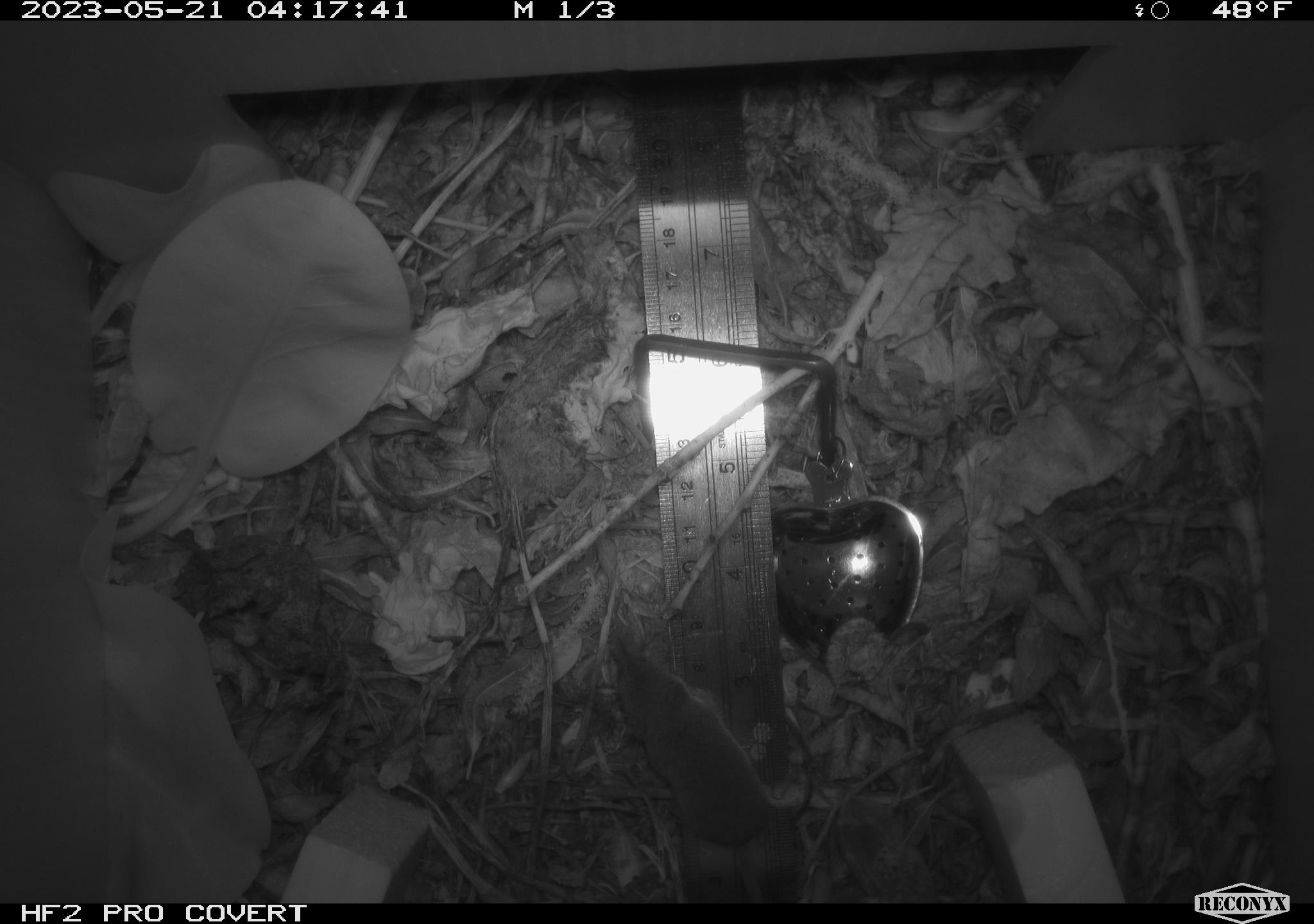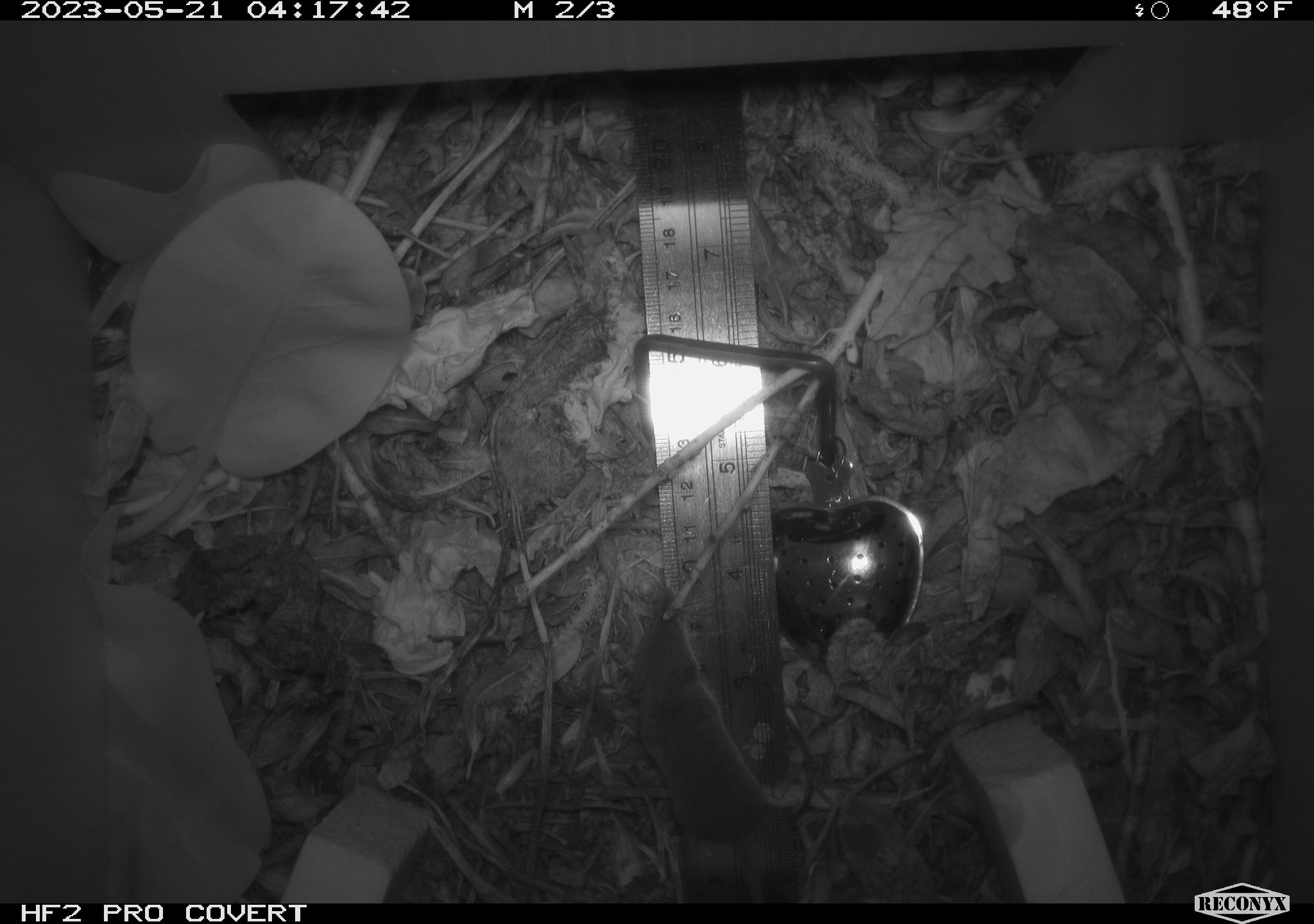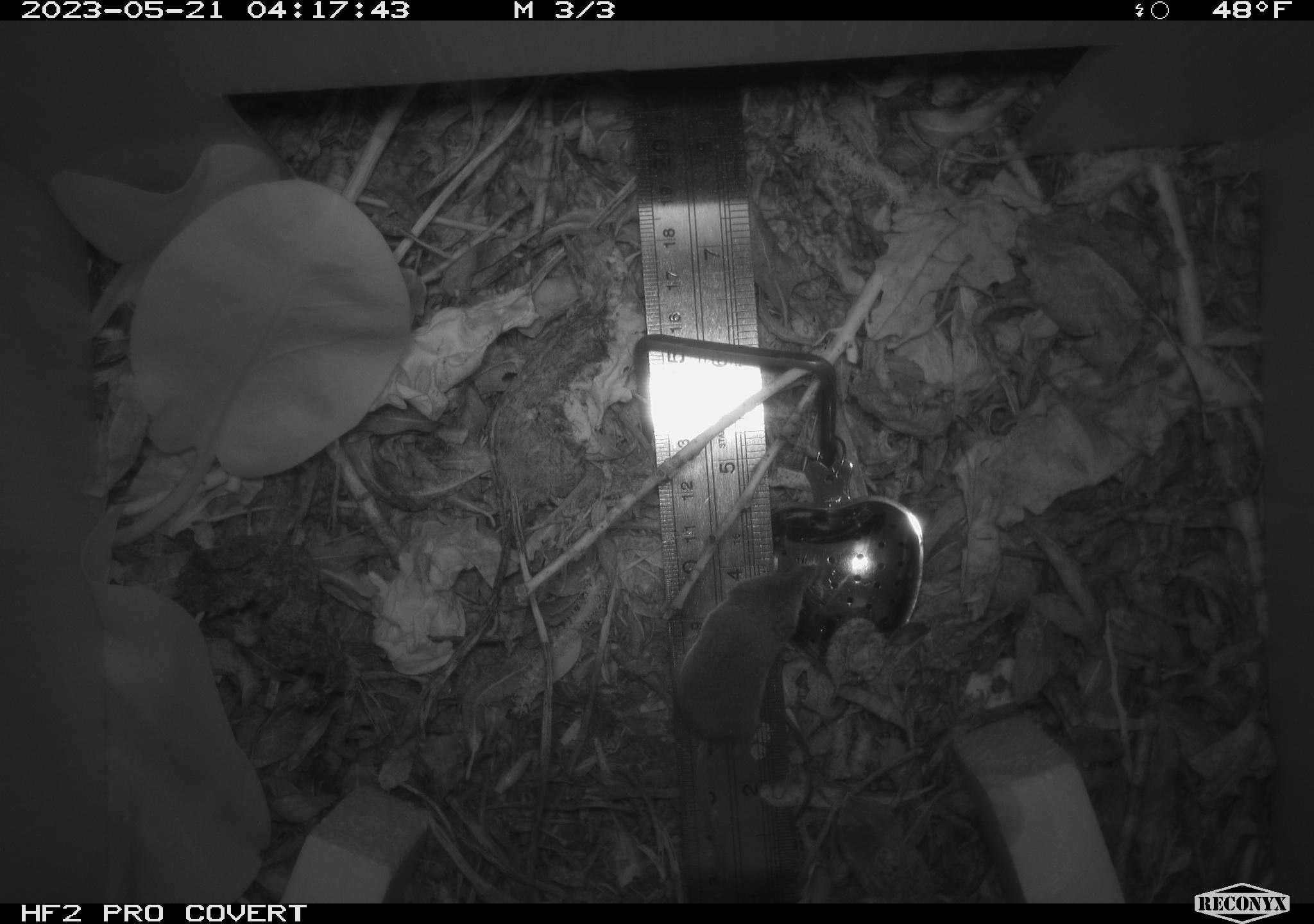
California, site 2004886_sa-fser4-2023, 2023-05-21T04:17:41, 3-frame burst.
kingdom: Animalia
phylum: Chordata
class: Mammalia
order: Eulipotyphla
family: Soricidae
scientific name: Soricidae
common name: shrews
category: soricidae family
Soricidae family (shrews) (Soricidae).